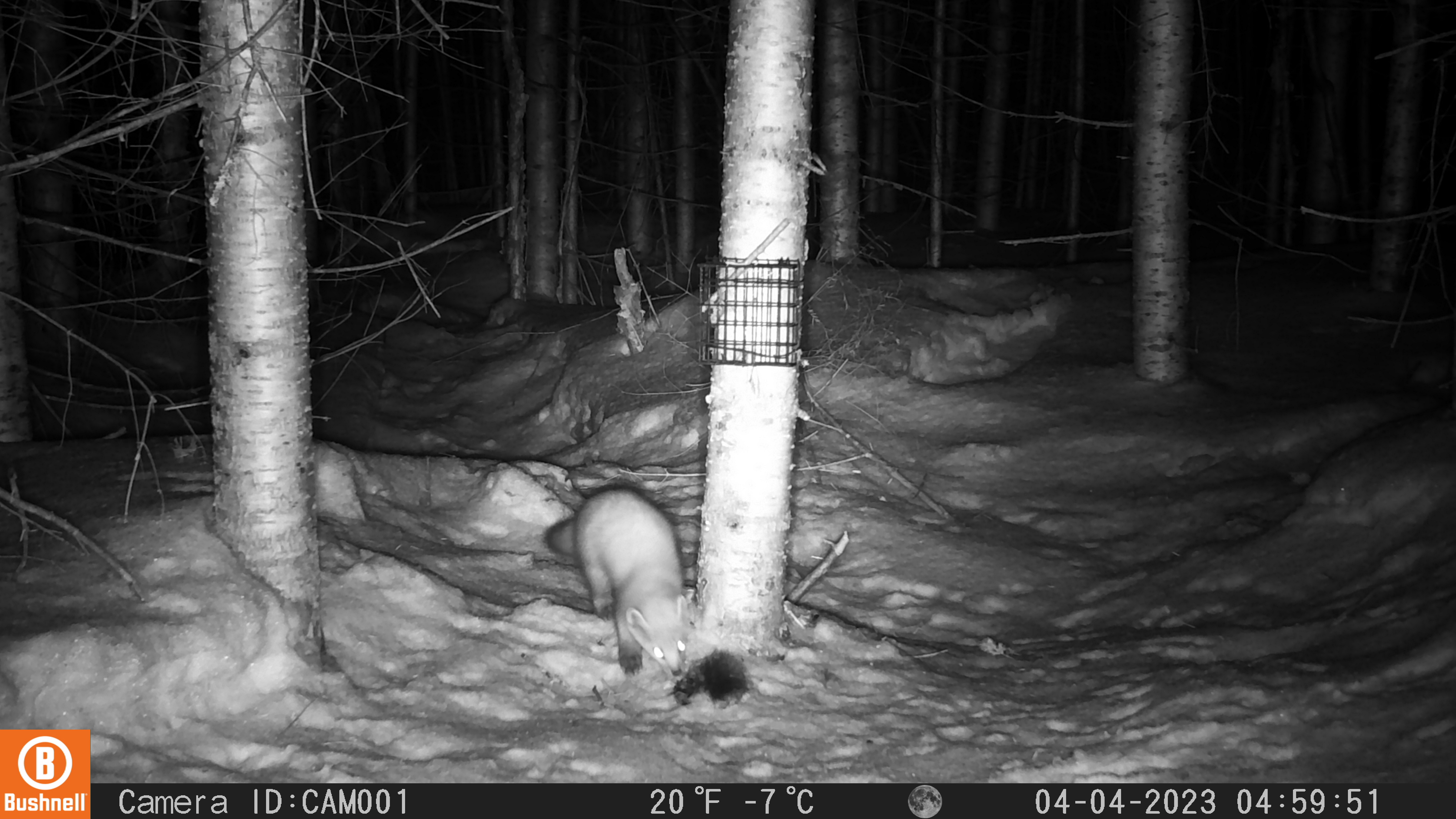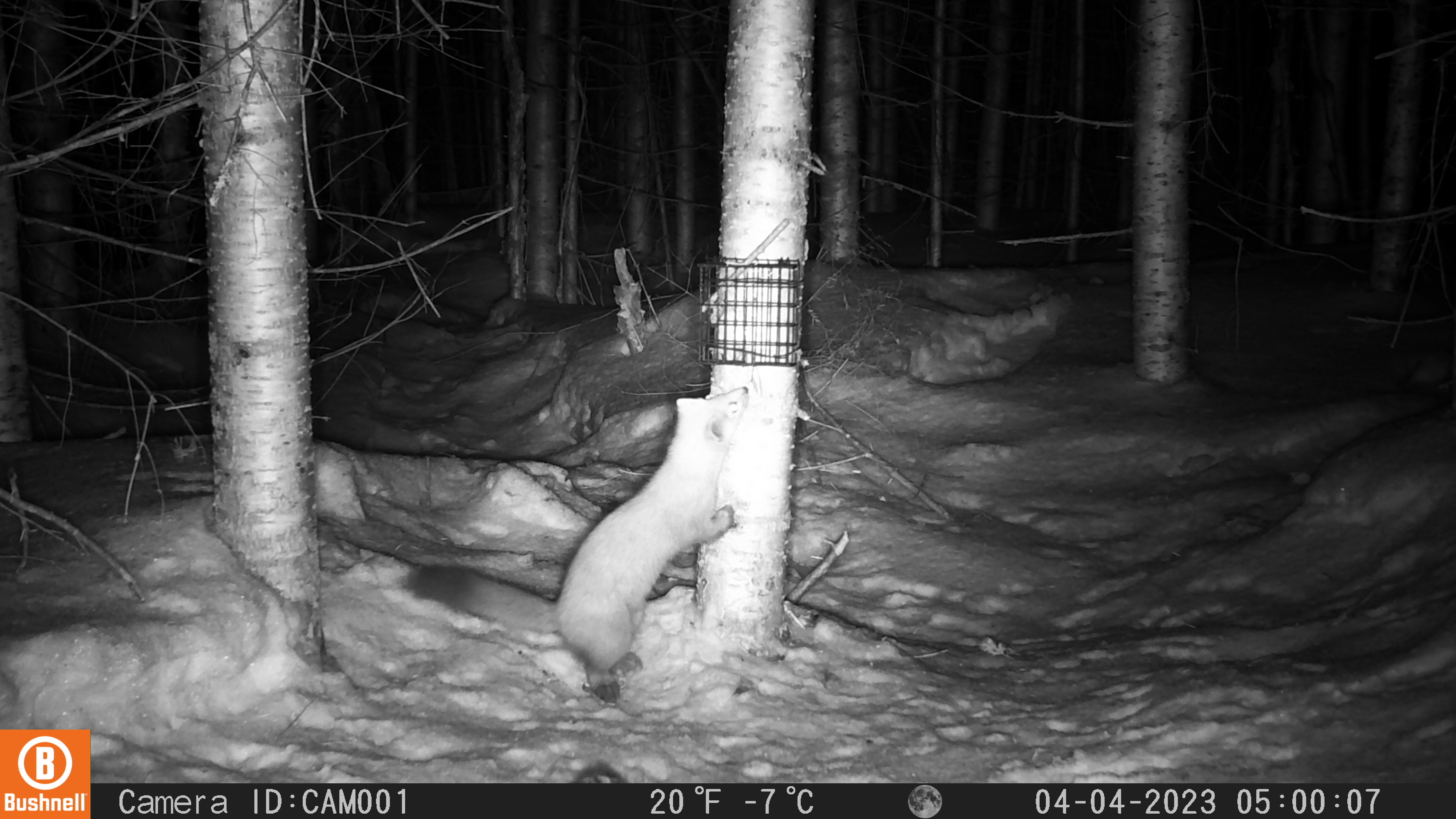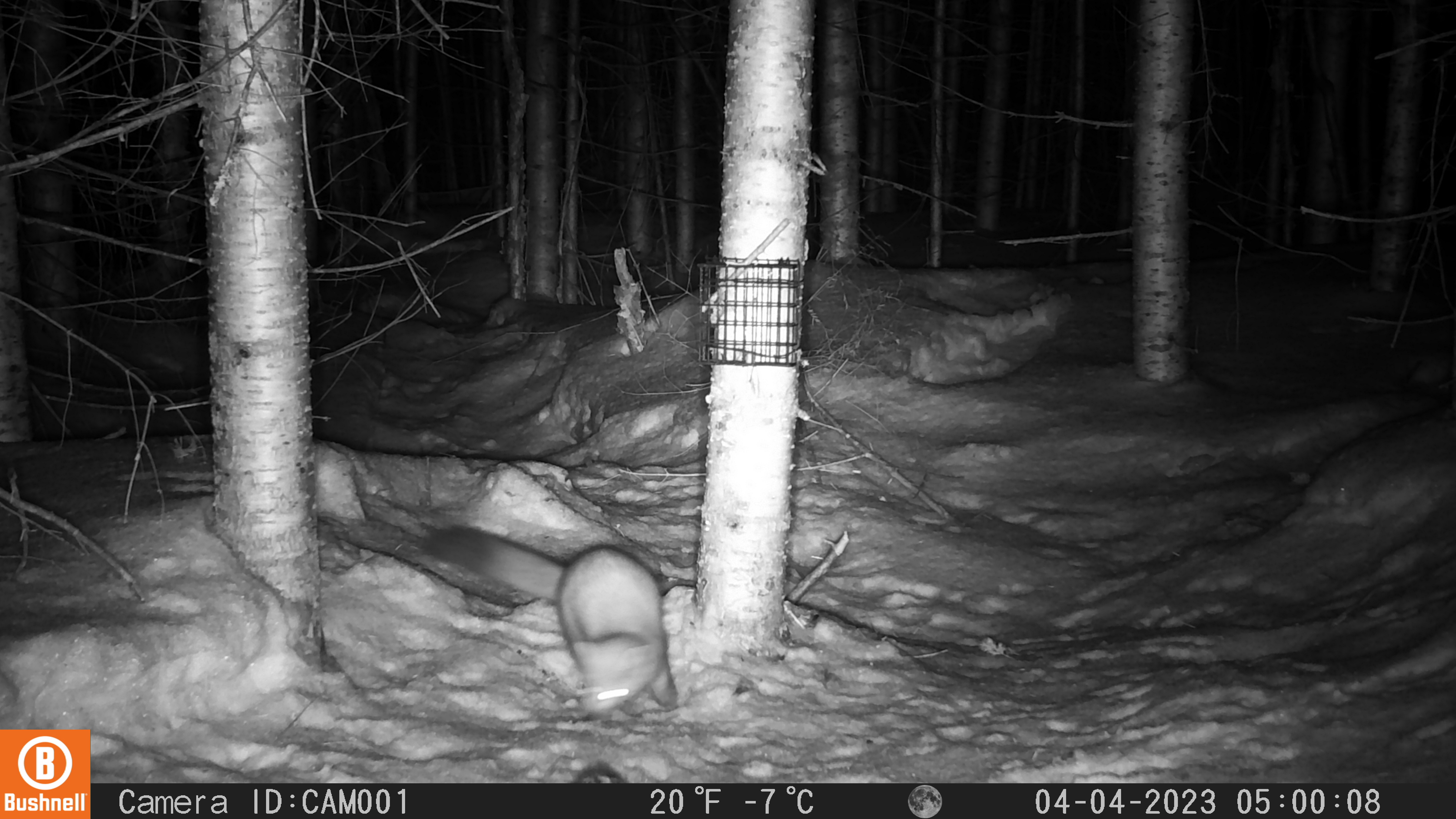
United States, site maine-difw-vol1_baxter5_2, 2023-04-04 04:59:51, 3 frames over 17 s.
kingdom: Animalia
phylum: Chordata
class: Mammalia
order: Carnivora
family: Mustelidae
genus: Martes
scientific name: Martes americana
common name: american marten